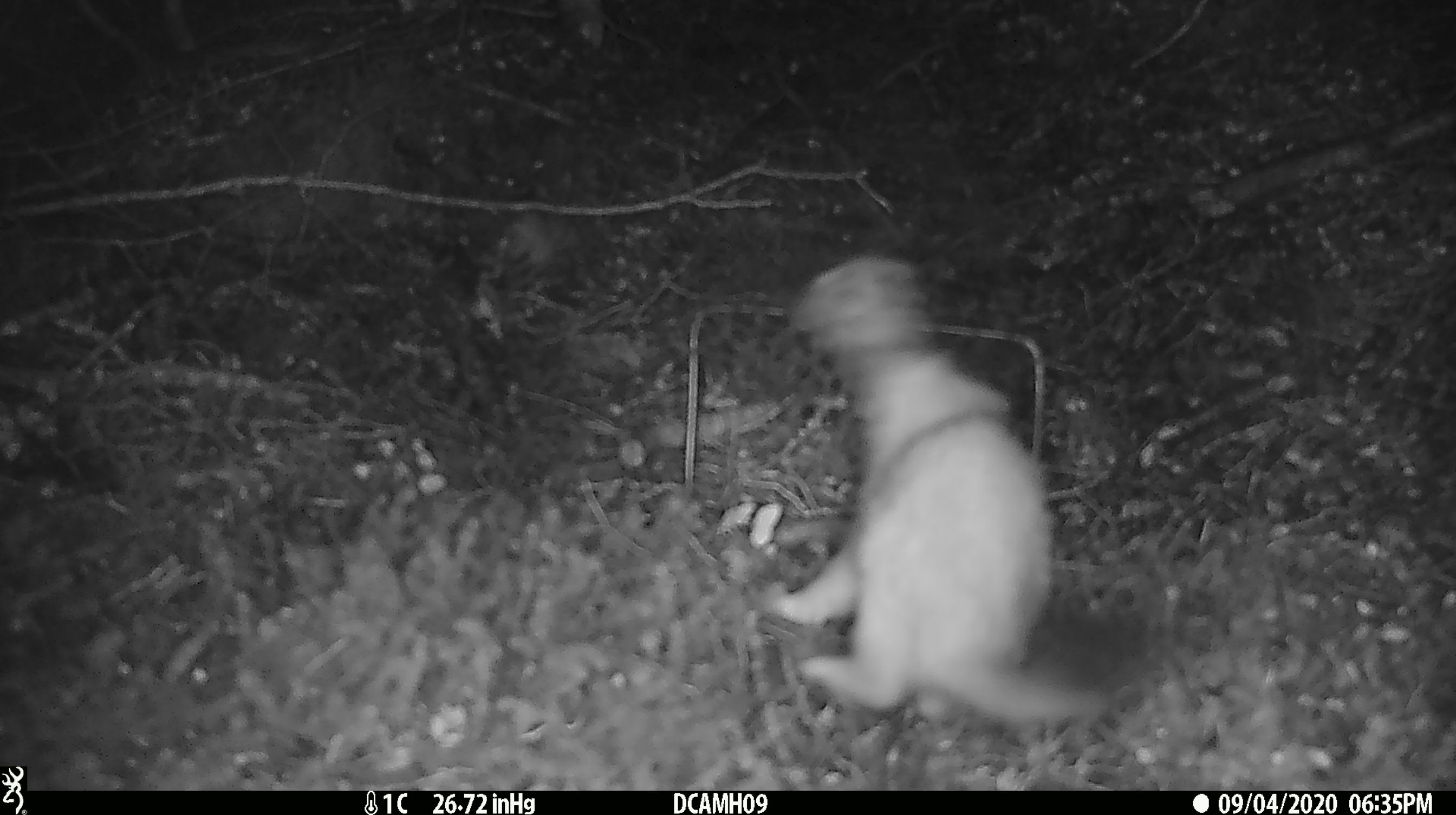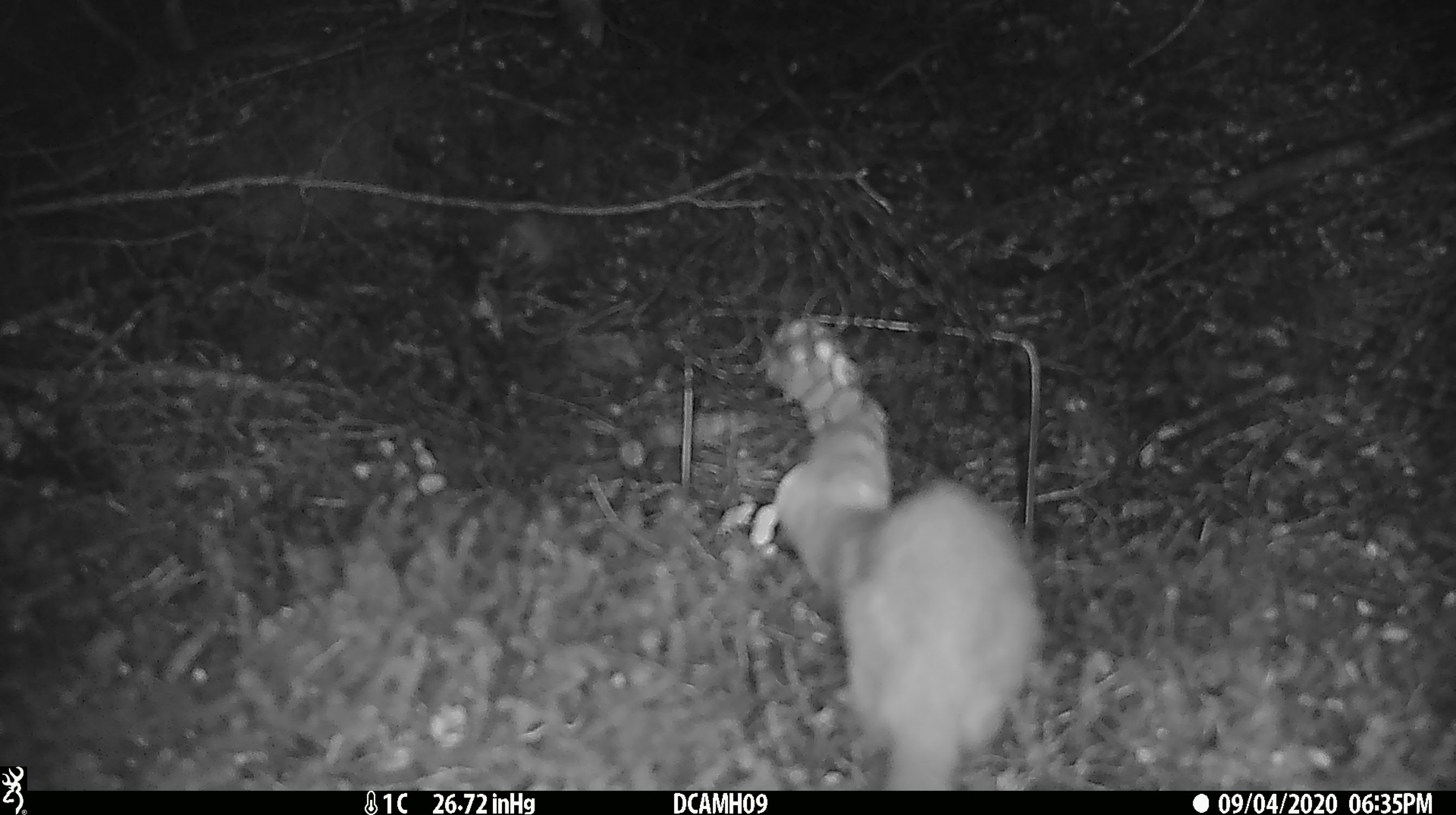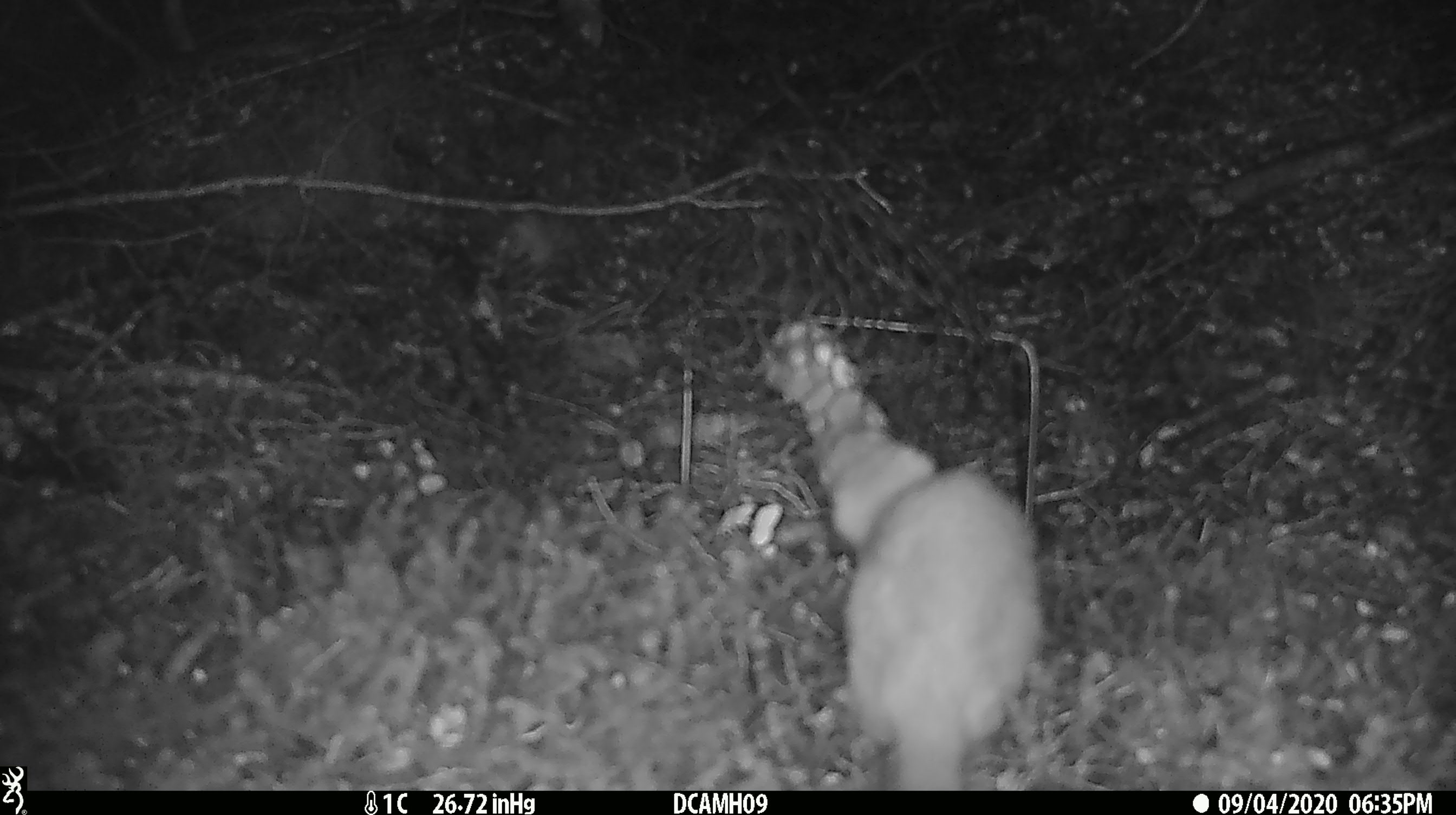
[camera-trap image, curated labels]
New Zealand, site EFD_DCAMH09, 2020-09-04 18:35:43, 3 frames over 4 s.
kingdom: Animalia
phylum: Chordata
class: Mammalia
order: Carnivora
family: Mustelidae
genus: Mustela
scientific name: Mustela erminea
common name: stoat